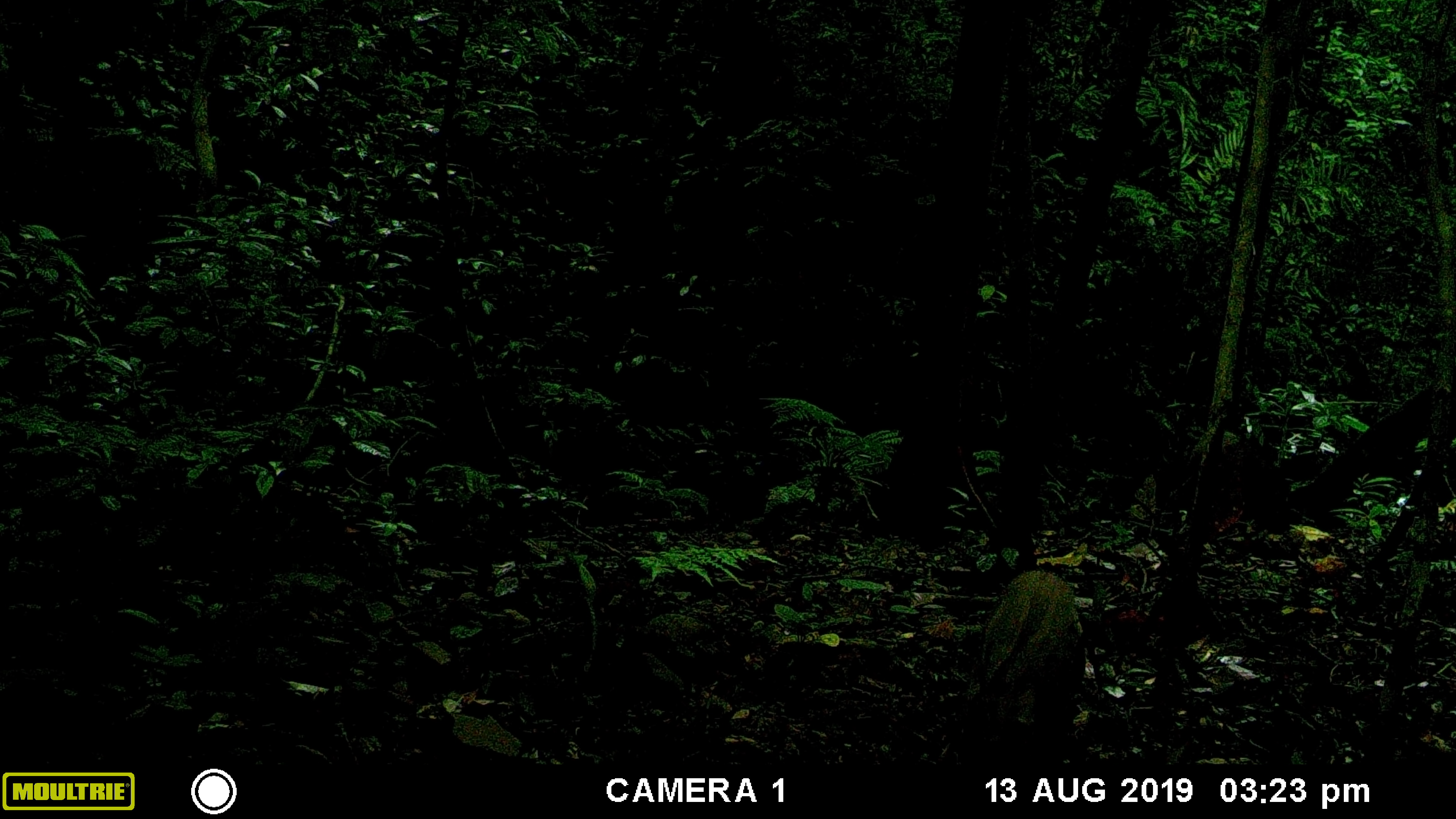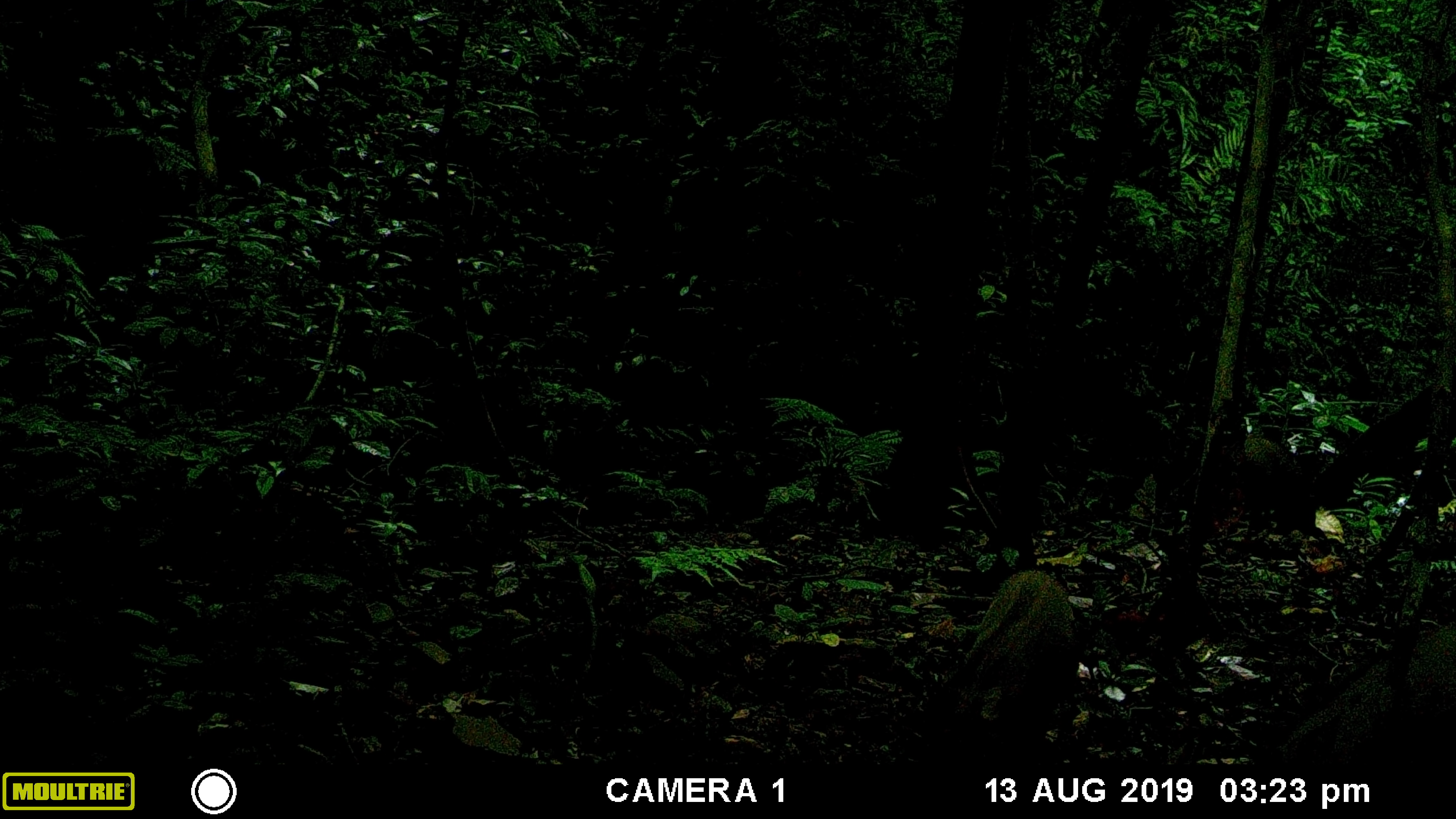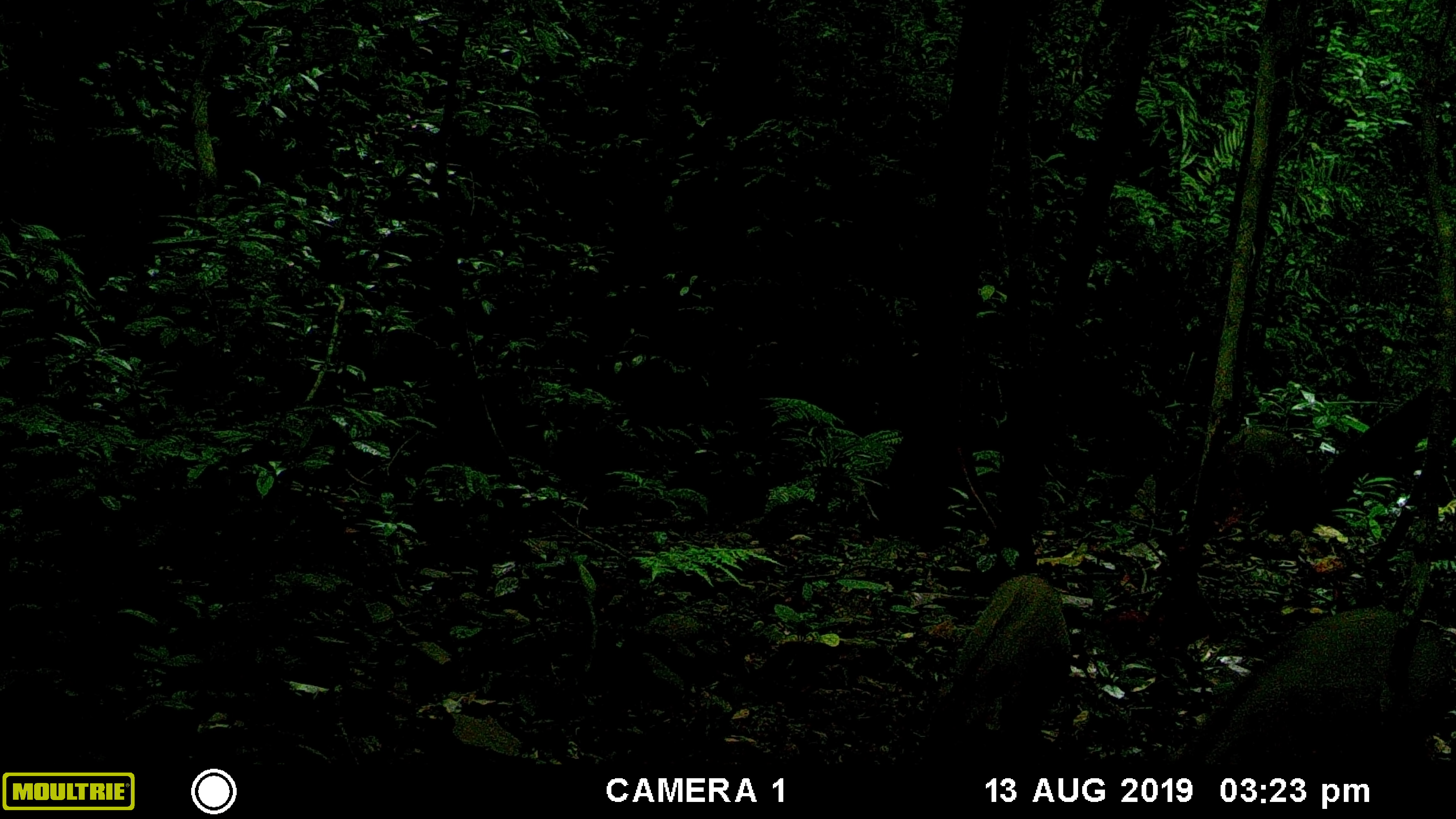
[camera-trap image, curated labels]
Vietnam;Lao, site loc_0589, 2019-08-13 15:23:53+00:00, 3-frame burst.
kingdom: Animalia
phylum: Chordata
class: Mammalia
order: Artiodactyla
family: Suidae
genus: Sus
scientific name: Sus scrofa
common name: eurasian wild pig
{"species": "eurasian wild pig (Sus scrofa)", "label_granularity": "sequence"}